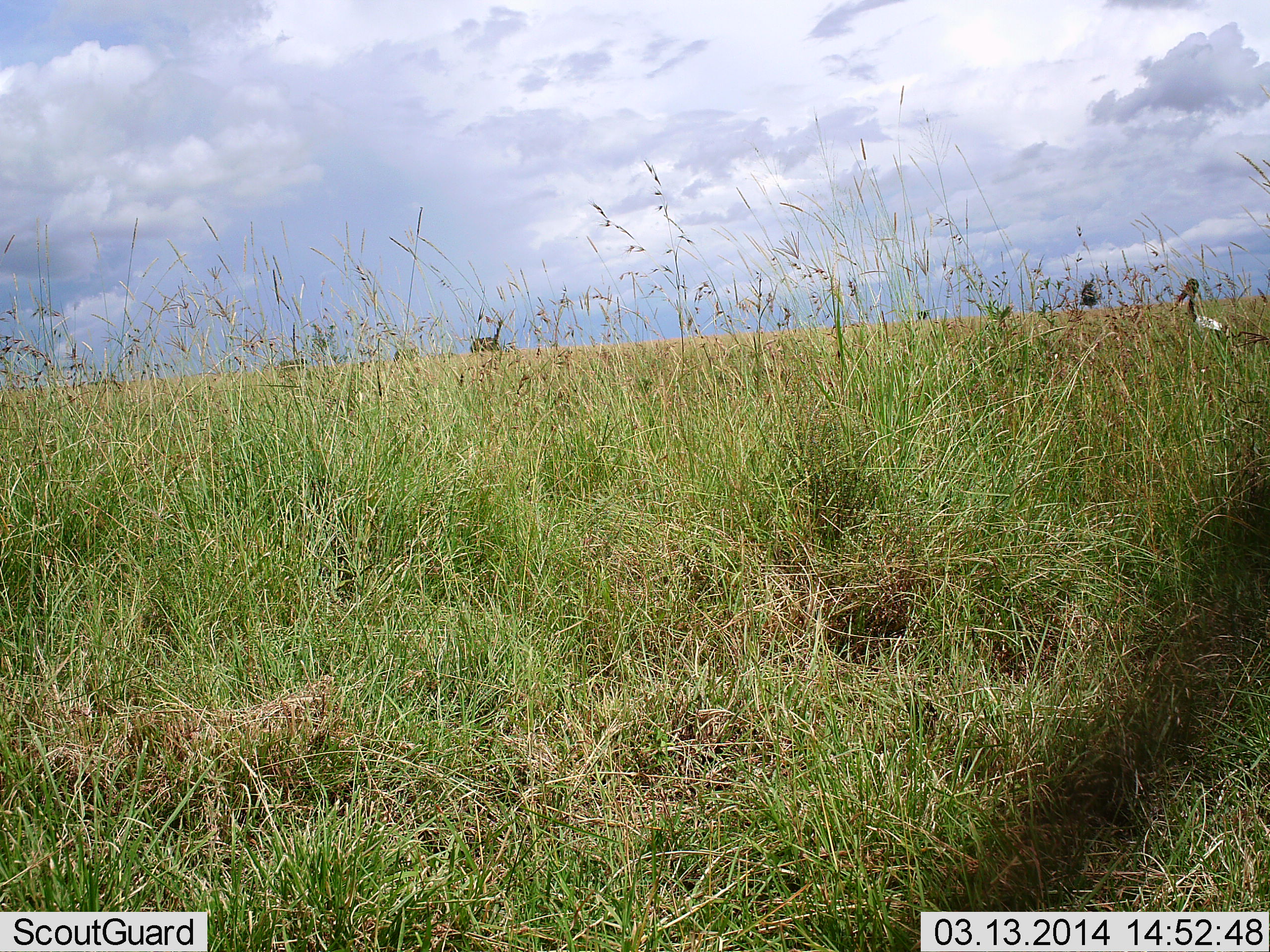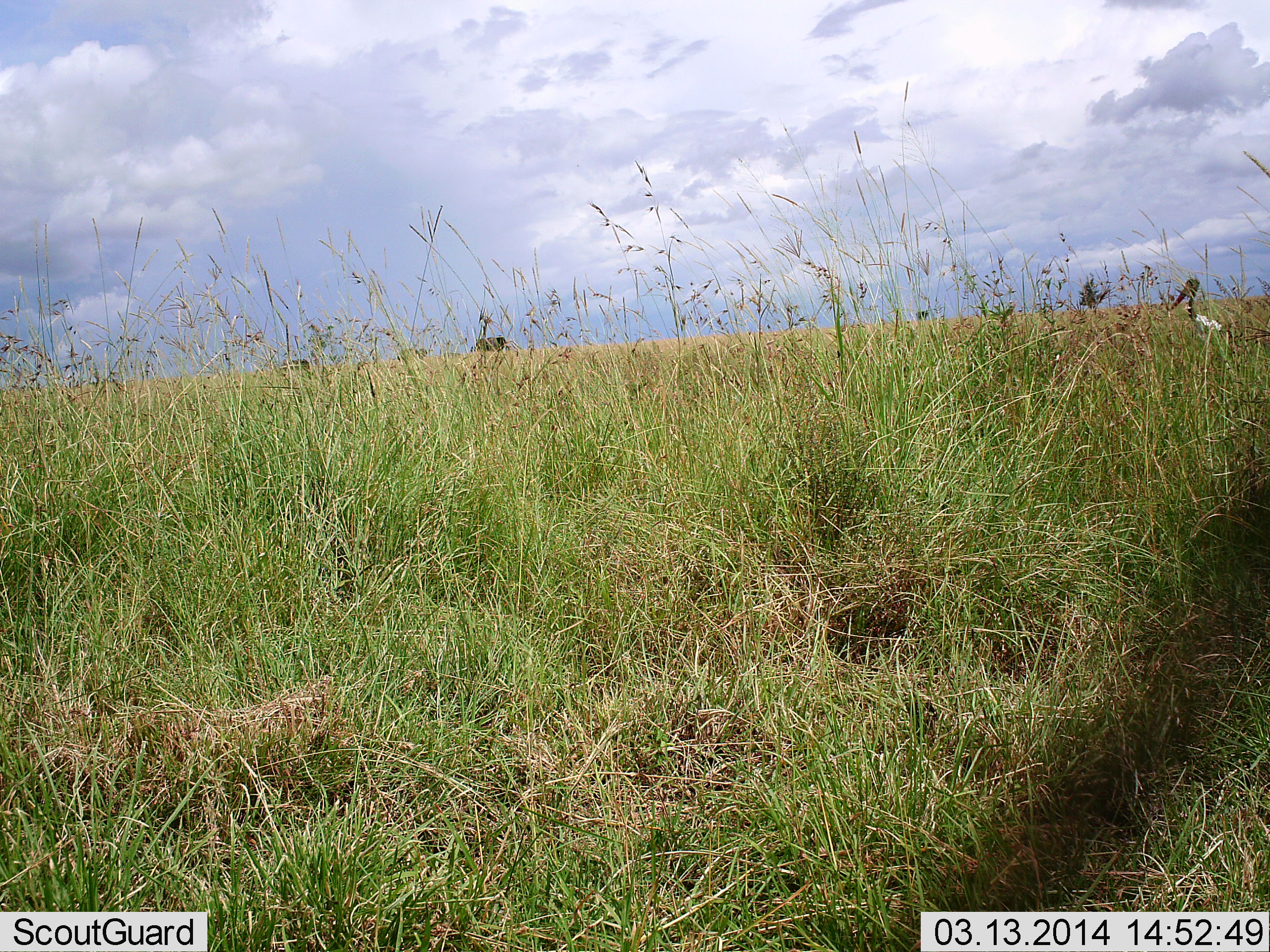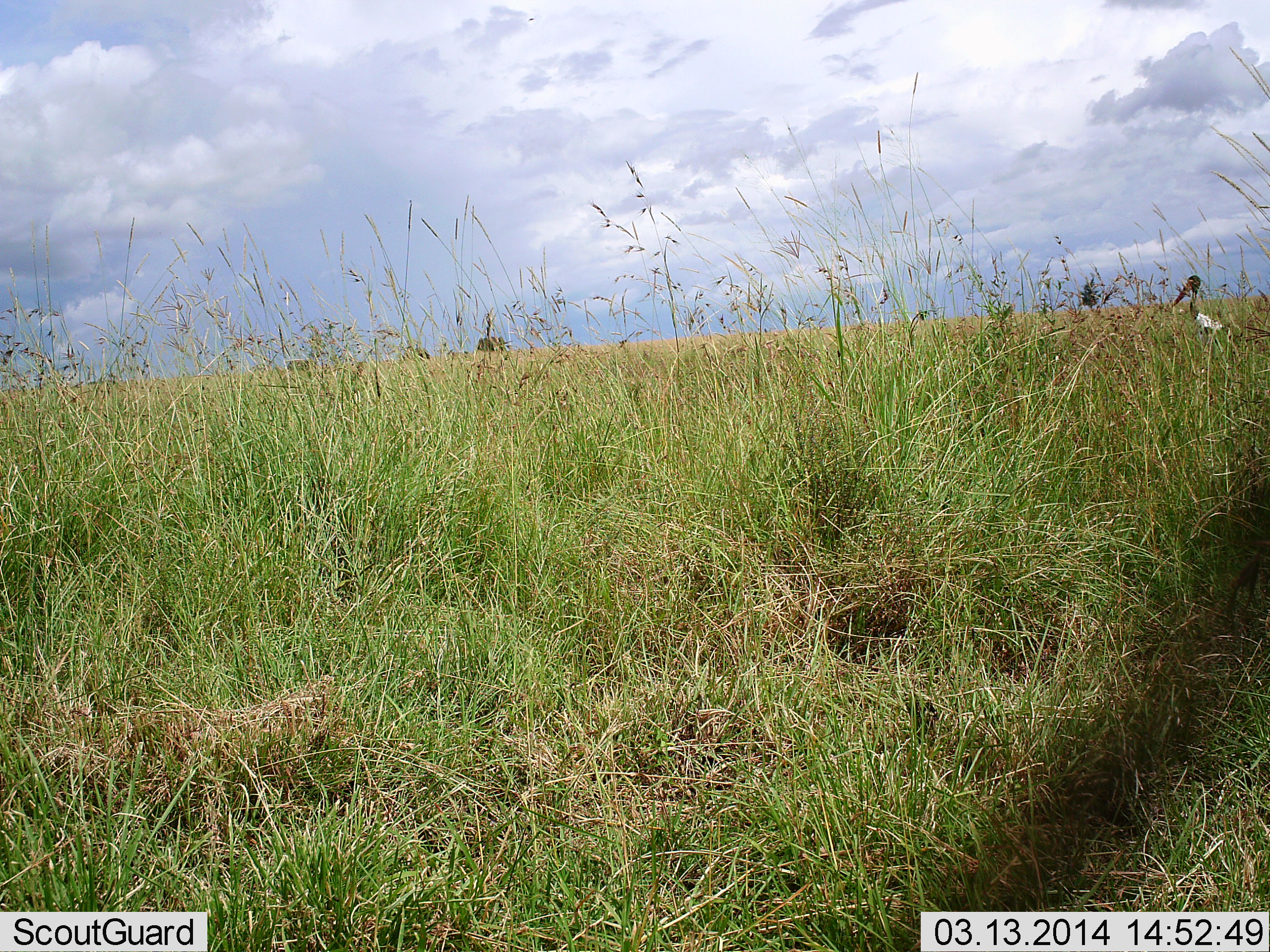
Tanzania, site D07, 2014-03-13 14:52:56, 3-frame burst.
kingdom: Animalia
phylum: Chordata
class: Aves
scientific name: Aves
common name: bird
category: otherbird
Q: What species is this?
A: Otherbird (bird) (Aves).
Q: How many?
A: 1.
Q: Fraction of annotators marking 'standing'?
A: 100%.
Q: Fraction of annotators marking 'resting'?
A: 0%.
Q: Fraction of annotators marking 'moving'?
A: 0%.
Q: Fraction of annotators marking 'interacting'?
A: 0%.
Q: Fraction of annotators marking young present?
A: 0%.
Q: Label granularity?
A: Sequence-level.